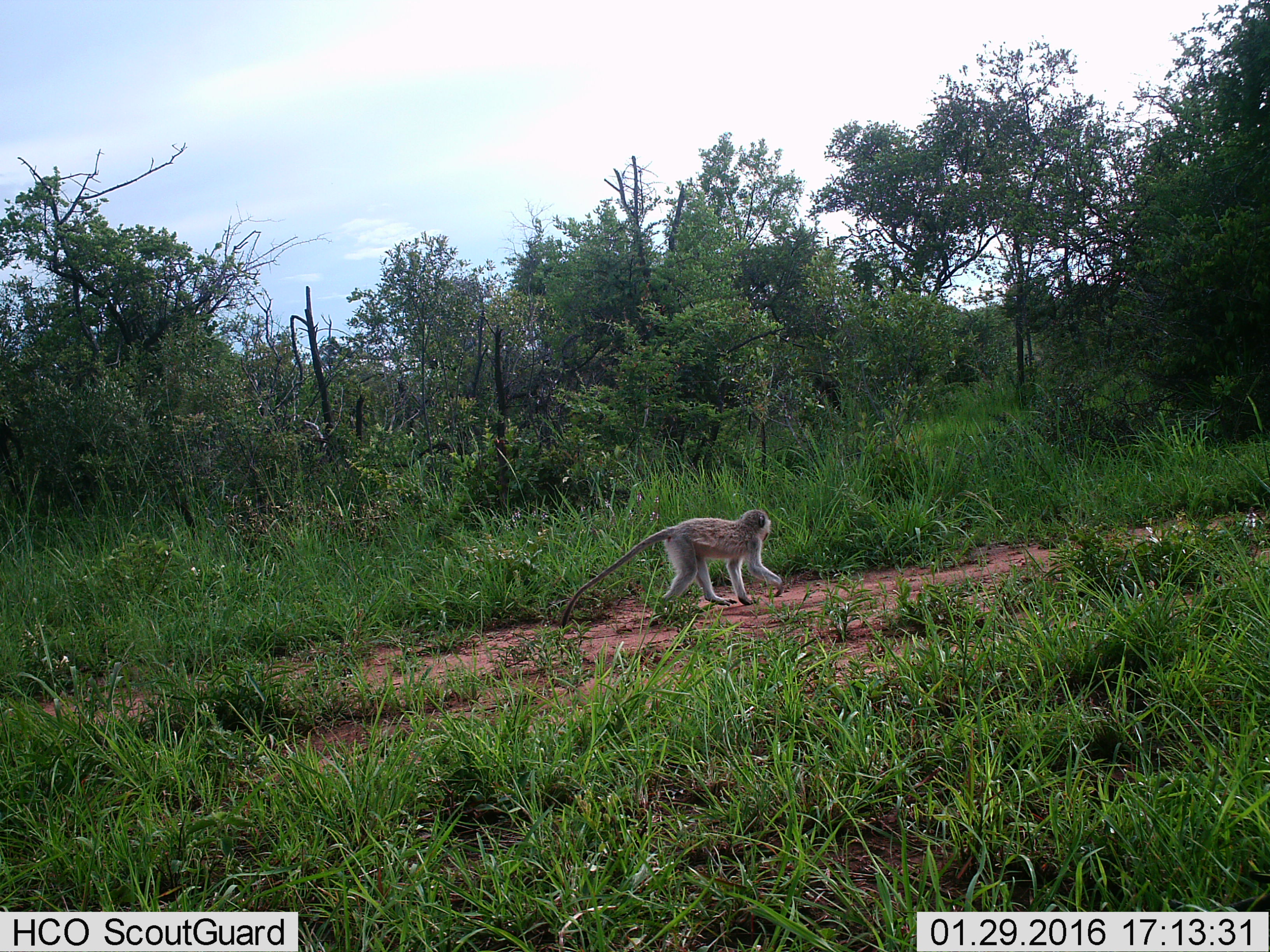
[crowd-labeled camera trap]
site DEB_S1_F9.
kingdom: Animalia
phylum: Chordata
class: Mammalia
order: Primates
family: Cercopithecidae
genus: Chlorocebus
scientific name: Chlorocebus pygerythrus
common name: vervet monkey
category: monkeyvervet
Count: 1.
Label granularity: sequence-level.